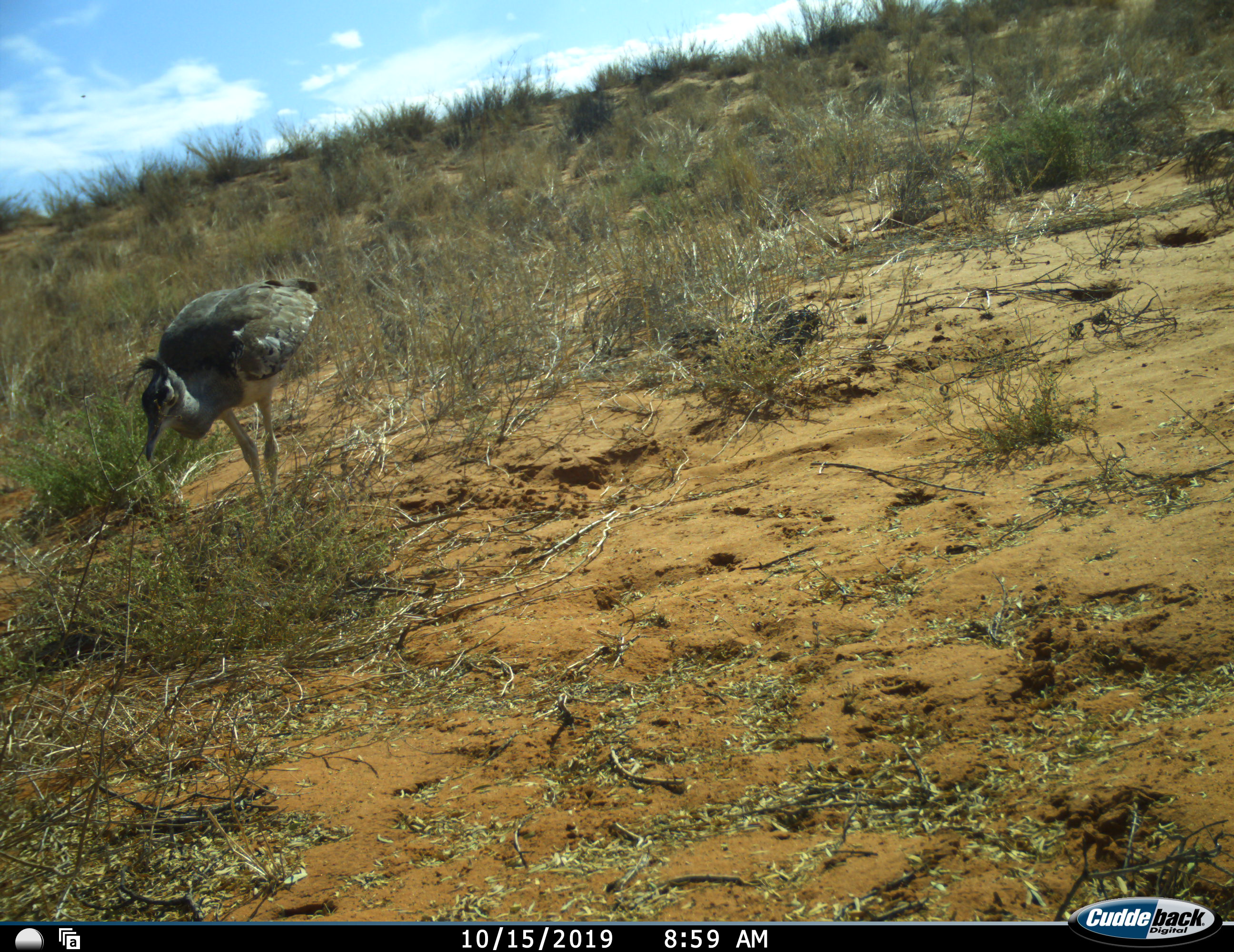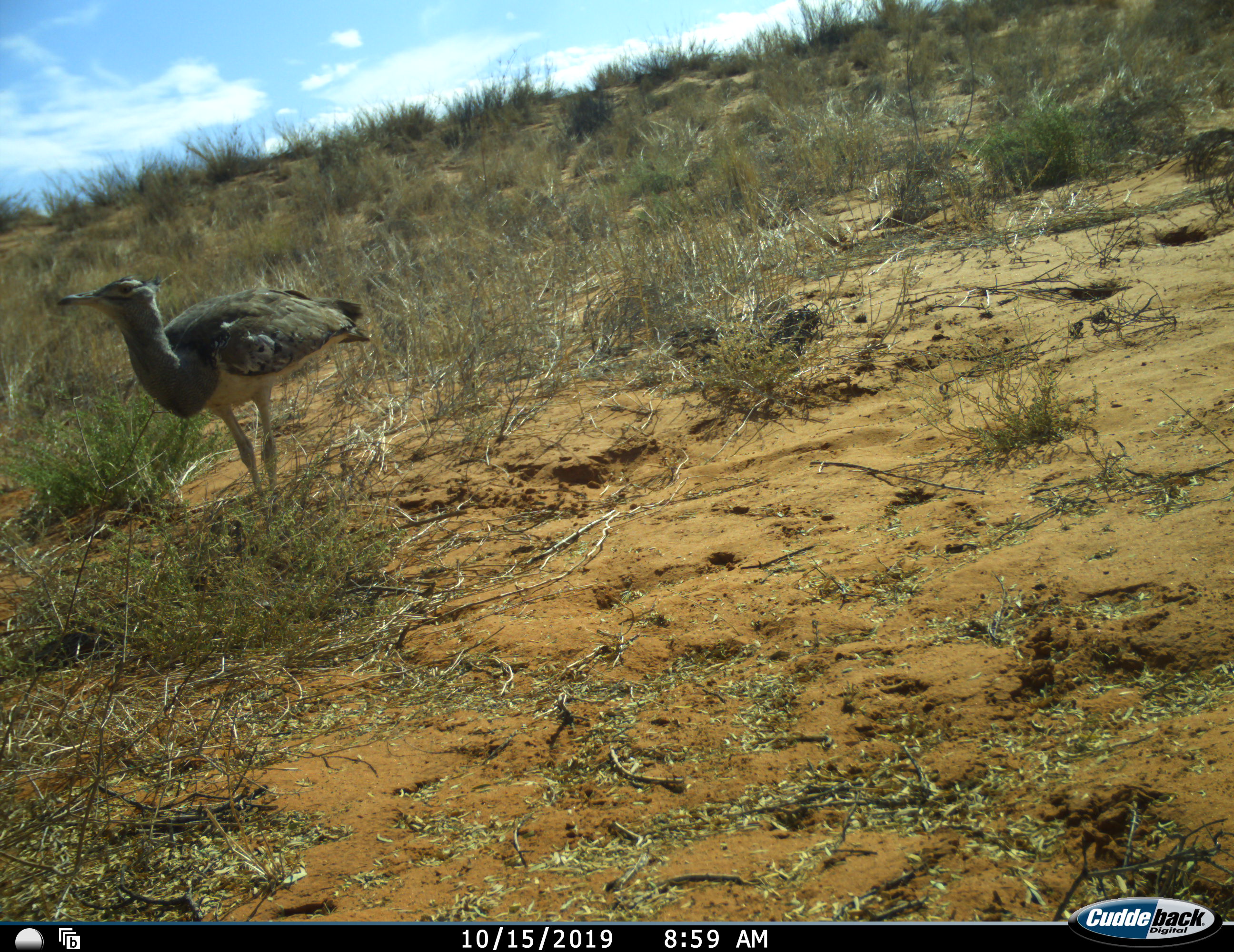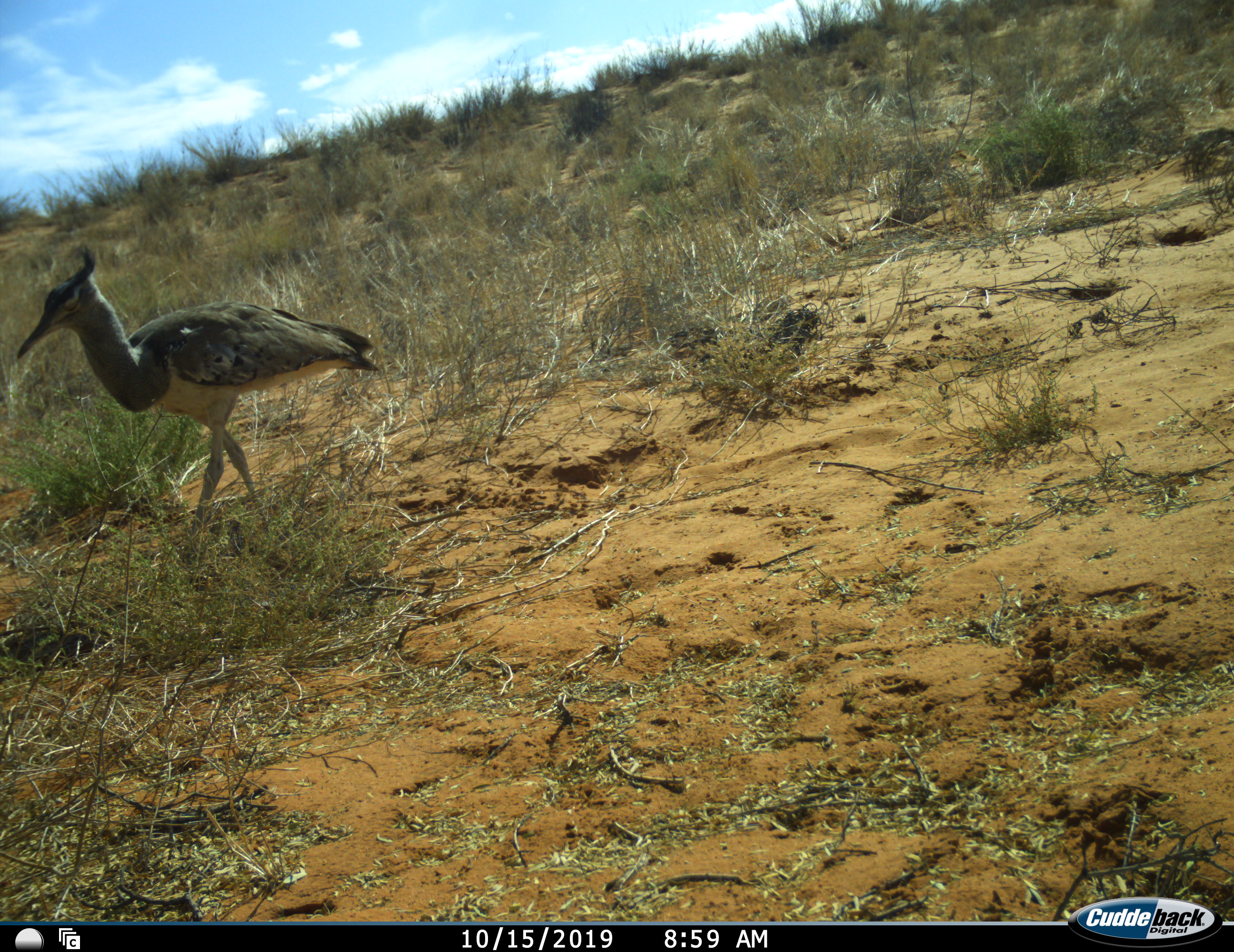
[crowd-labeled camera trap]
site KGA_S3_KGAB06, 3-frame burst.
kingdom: Animalia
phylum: Chordata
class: Aves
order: Otidiformes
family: Otididae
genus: Ardeotis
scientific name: Ardeotis kori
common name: kori bustard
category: bustardkori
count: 1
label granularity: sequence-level